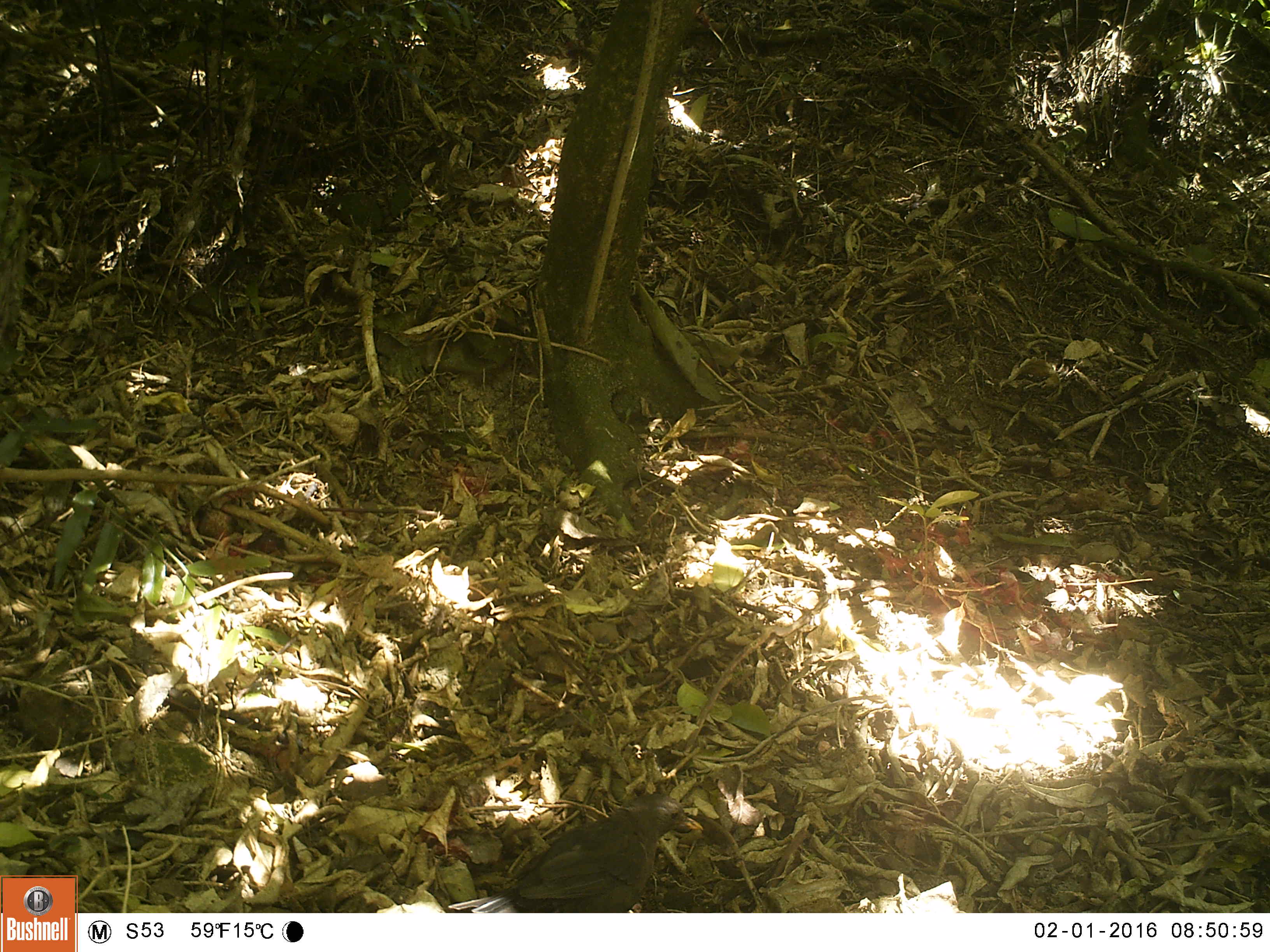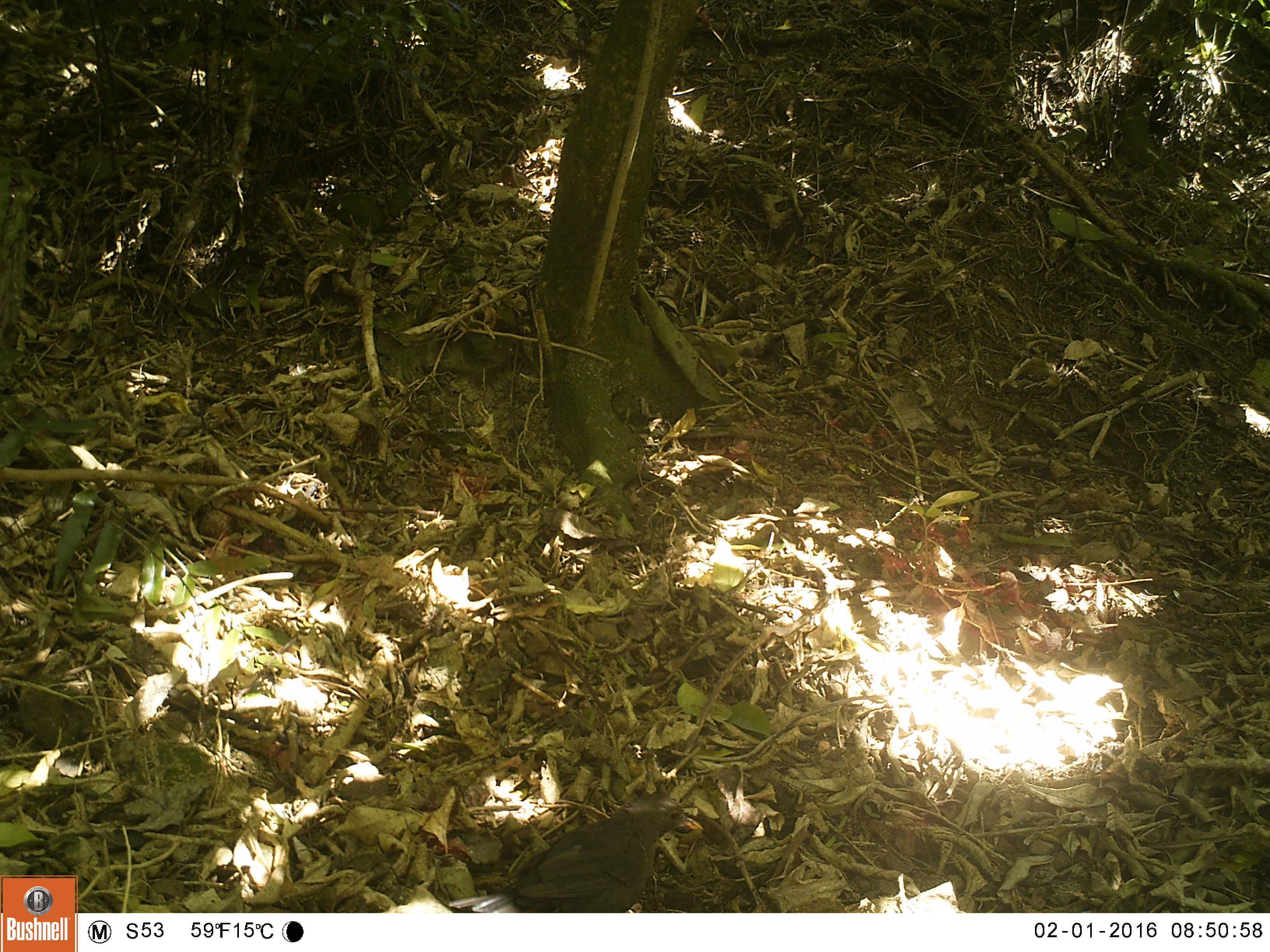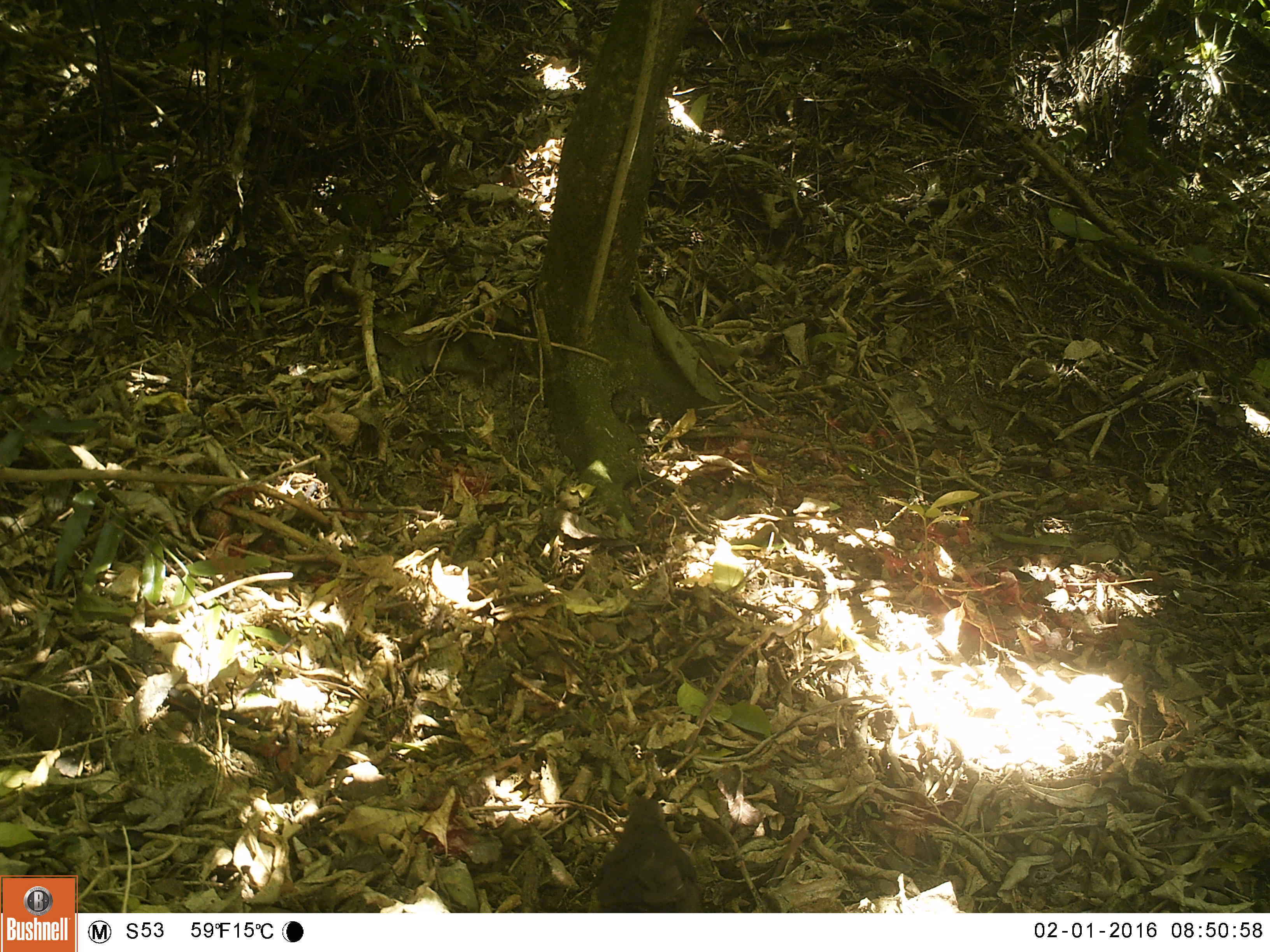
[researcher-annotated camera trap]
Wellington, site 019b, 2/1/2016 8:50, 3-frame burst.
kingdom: Animalia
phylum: Chordata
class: Aves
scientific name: Aves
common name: bird